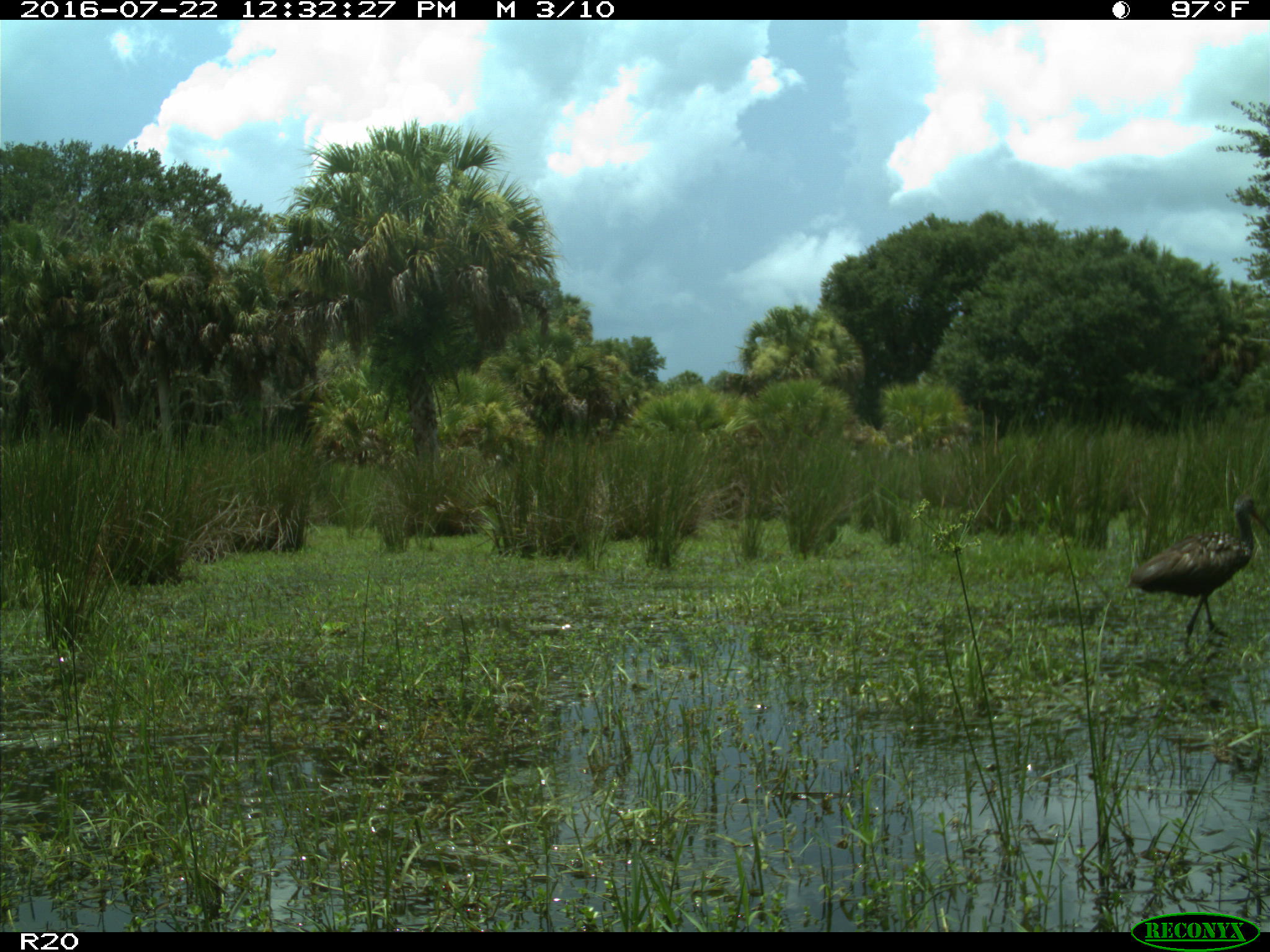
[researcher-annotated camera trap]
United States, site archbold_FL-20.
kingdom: Animalia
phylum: Chordata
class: Aves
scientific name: Aves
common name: birds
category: unidentified bird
Unidentified bird (birds) (Aves).